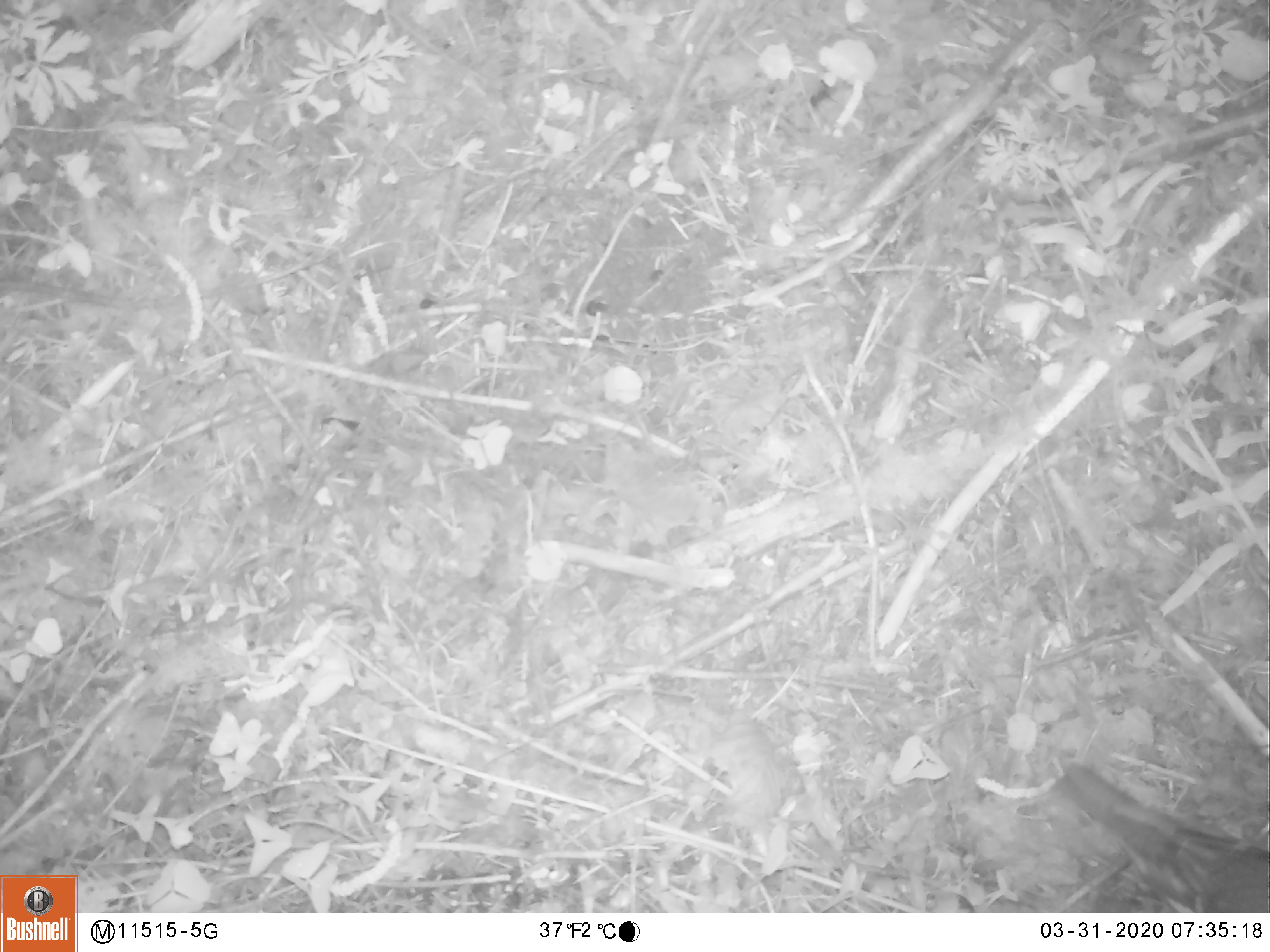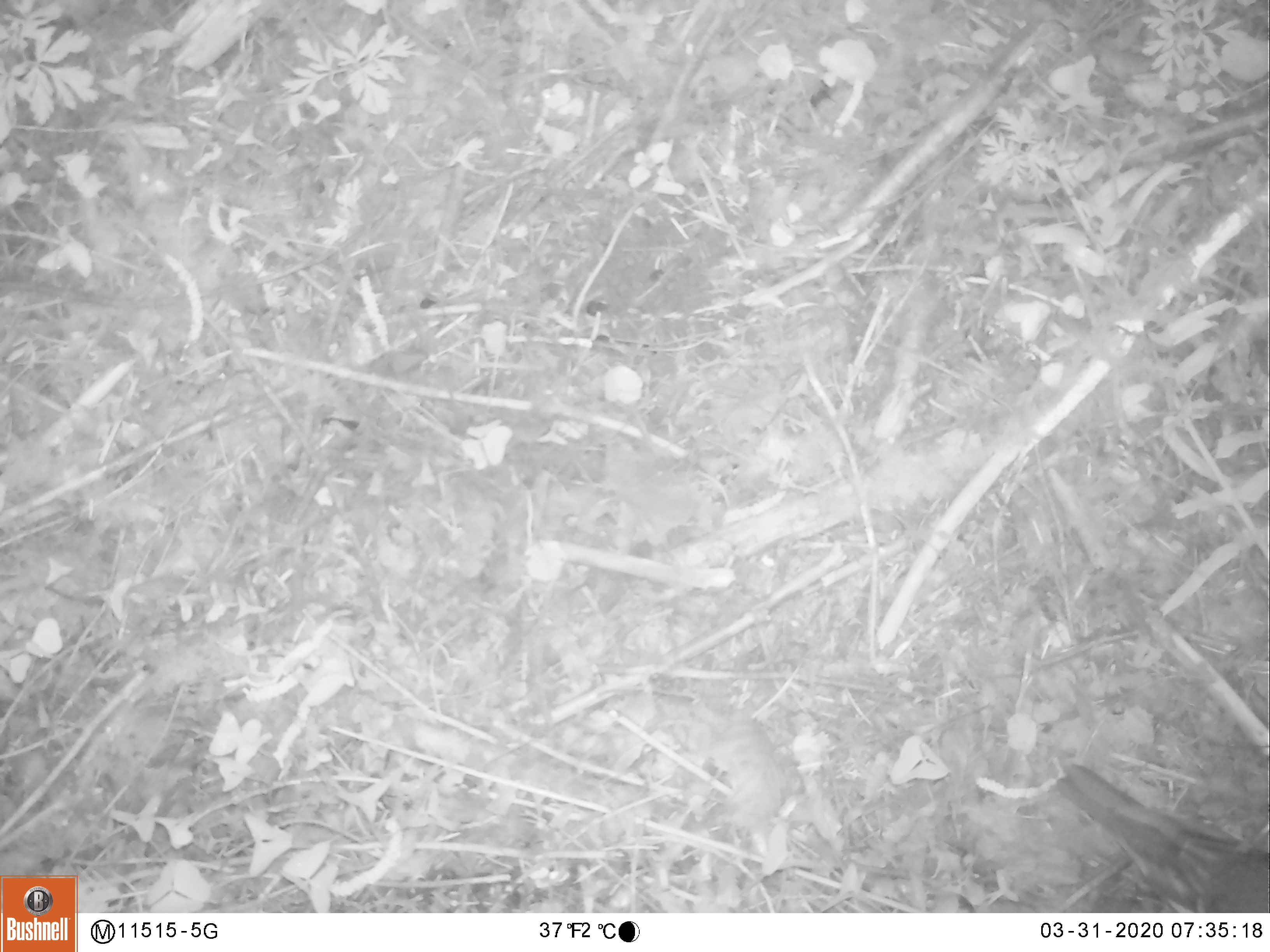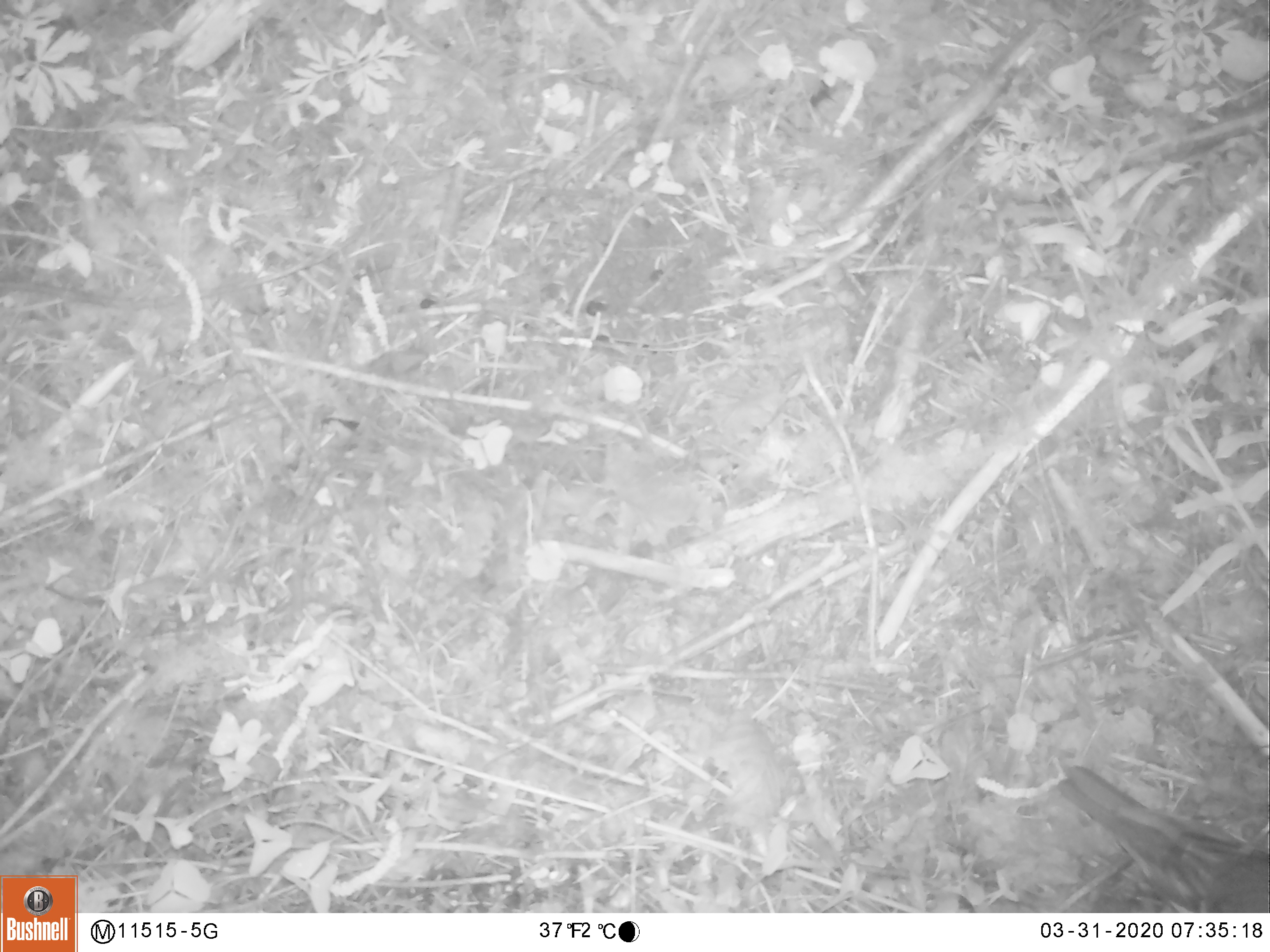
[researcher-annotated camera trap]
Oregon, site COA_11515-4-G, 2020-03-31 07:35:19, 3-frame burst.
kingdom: Animalia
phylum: Chordata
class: Aves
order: Passeriformes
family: Turdidae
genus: Ixoreus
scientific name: Ixoreus naevius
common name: varied thrush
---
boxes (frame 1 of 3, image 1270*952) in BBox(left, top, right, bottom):
varied thrush: BBox(1060, 760, 1263, 911)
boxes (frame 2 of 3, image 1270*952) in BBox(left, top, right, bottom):
varied thrush: BBox(1056, 759, 1263, 908)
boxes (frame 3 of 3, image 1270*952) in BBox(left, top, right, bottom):
varied thrush: BBox(1059, 768, 1263, 905)